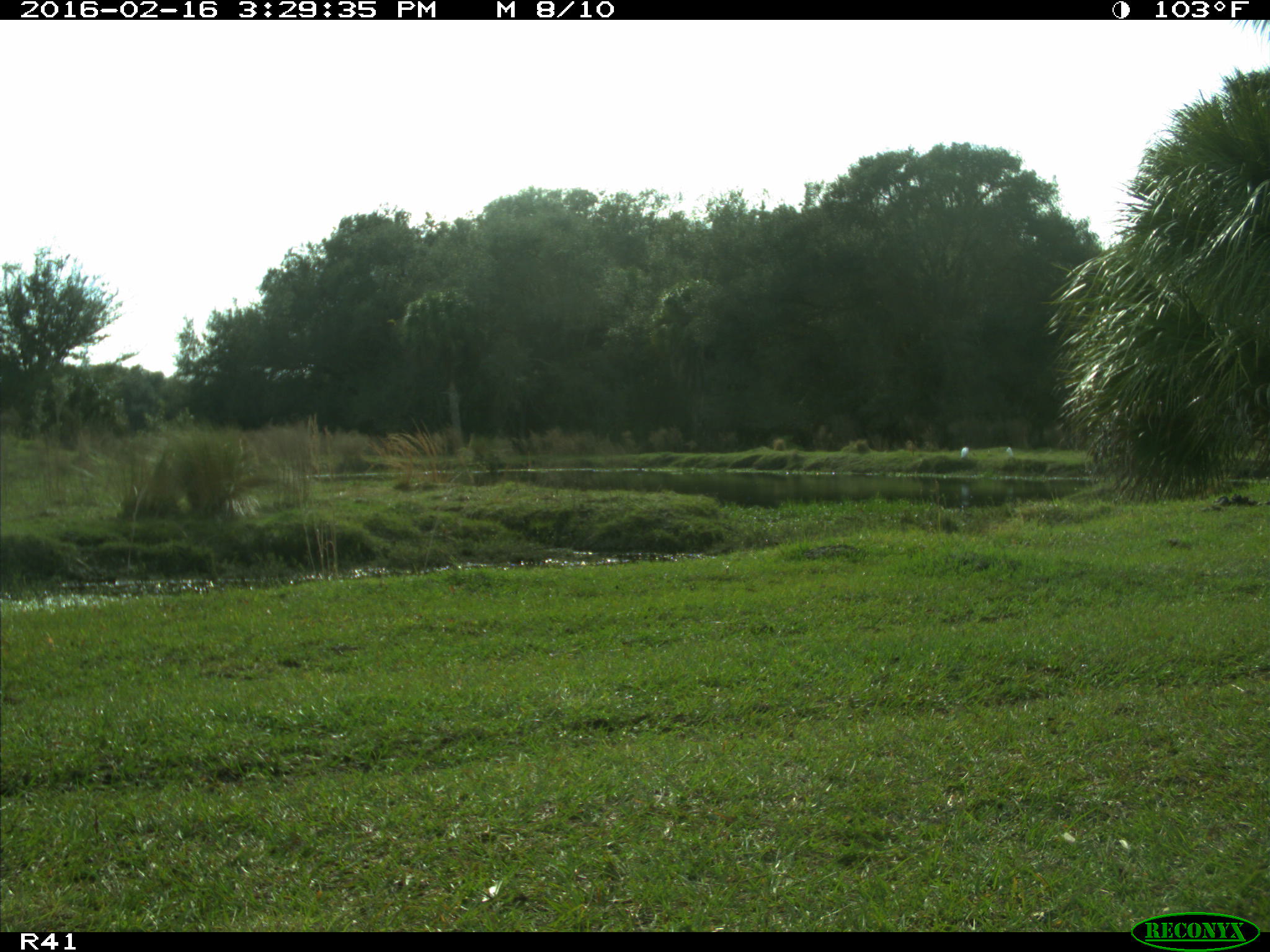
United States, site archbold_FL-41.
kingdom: Animalia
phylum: Chordata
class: Aves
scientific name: Aves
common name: birds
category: unidentified bird